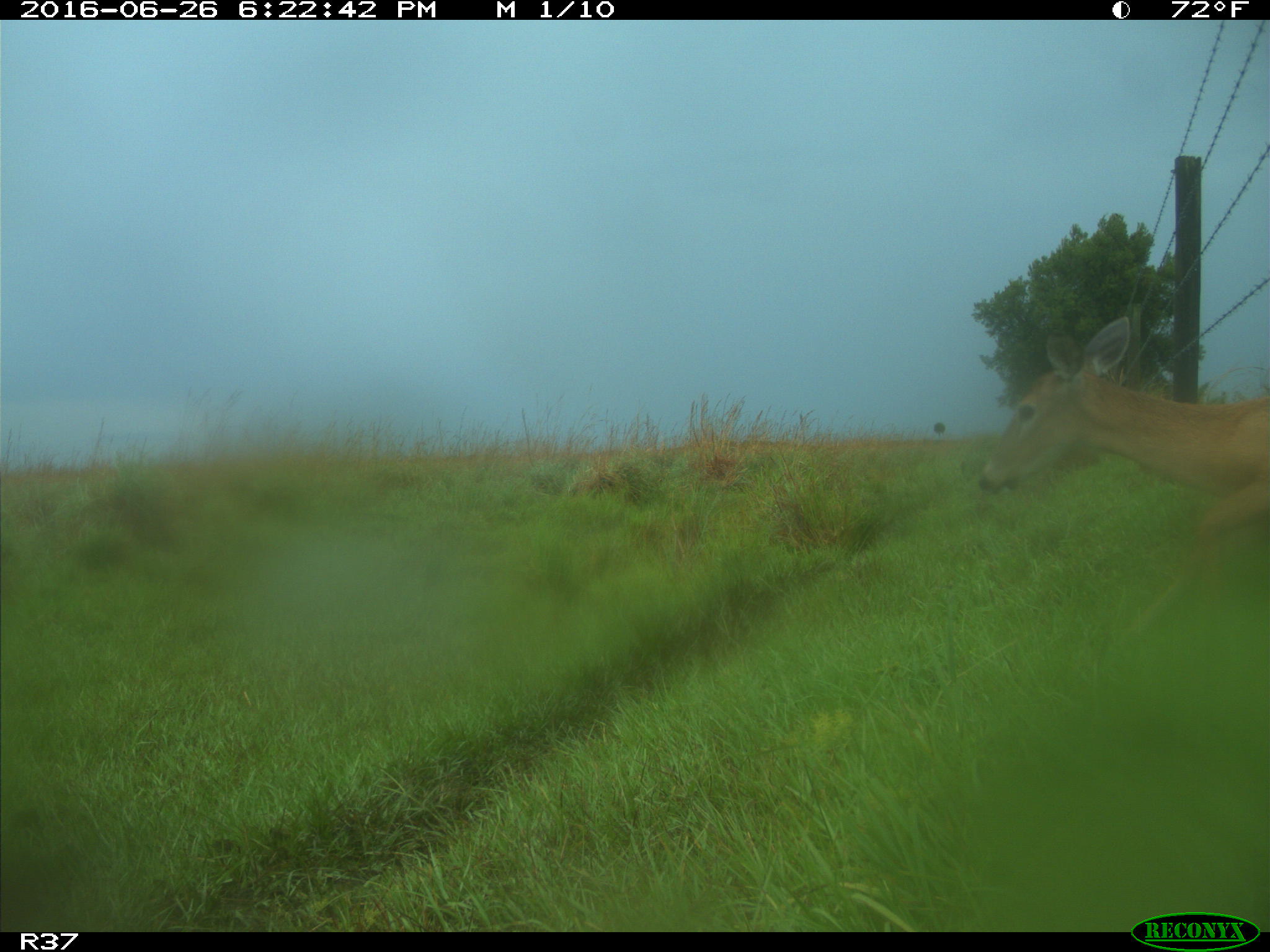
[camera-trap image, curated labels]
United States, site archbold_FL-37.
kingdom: Animalia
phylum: Chordata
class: Mammalia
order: Artiodactyla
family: Cervidae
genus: Odocoileus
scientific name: Odocoileus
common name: deer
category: unidentified deer